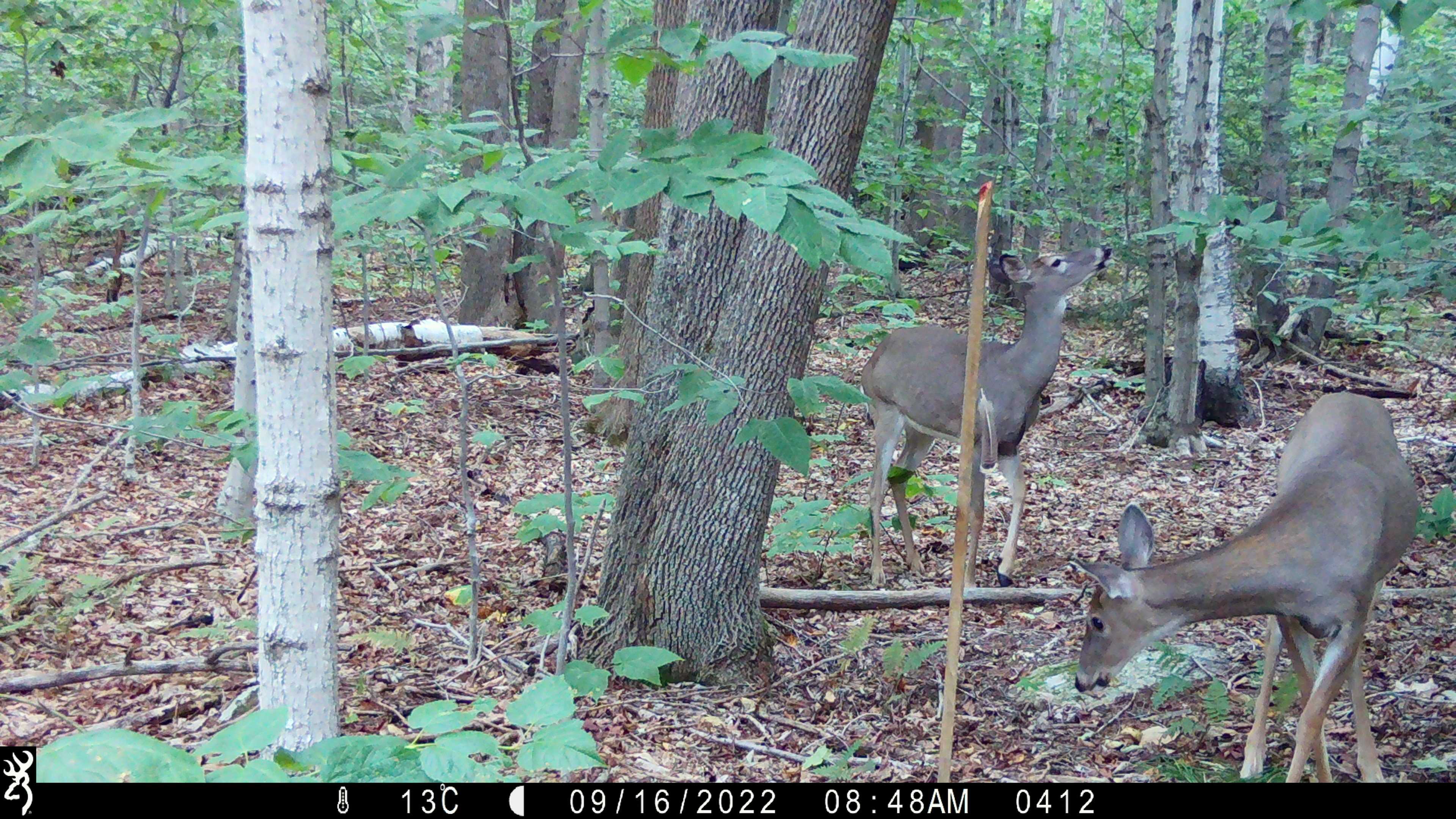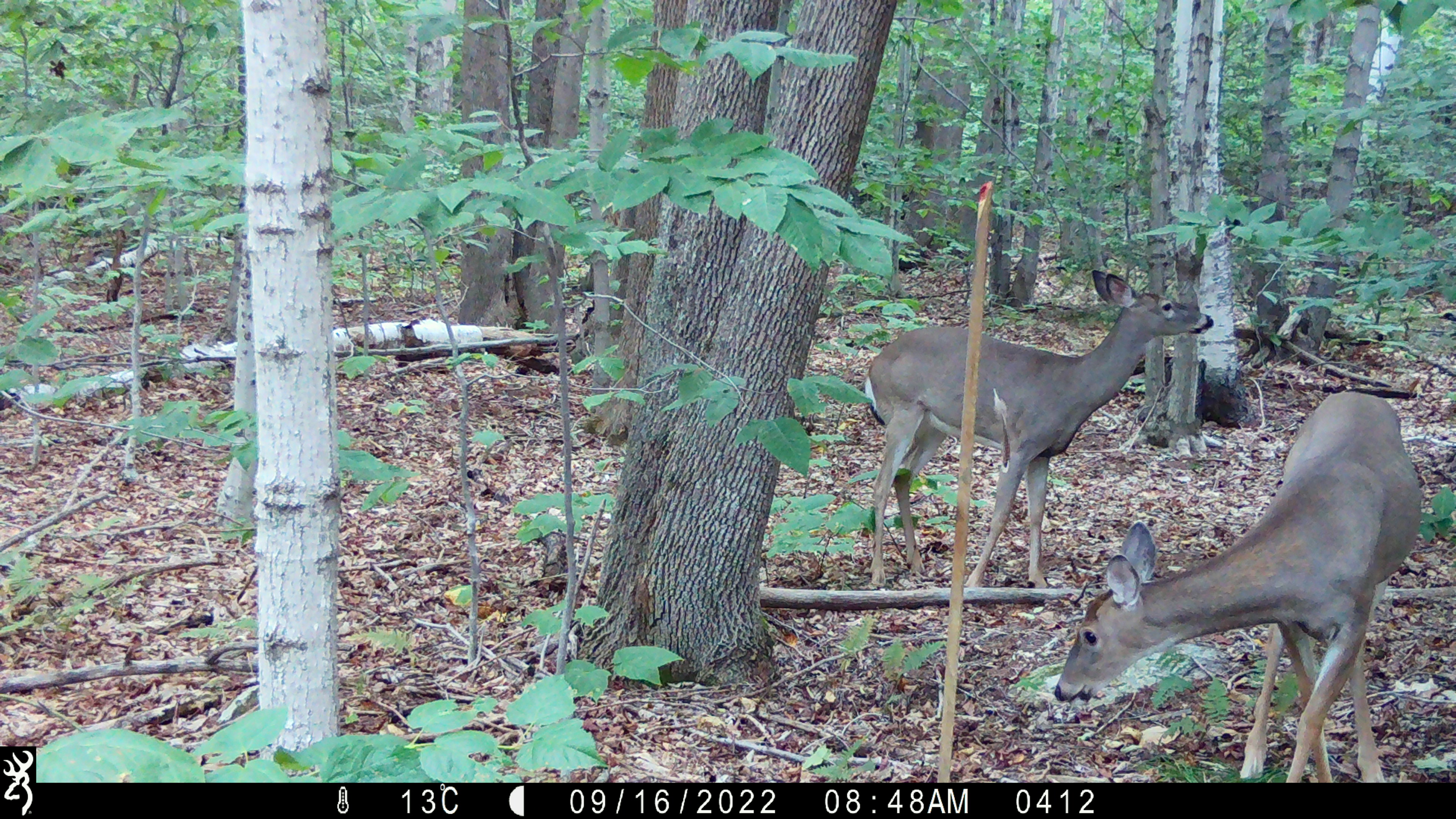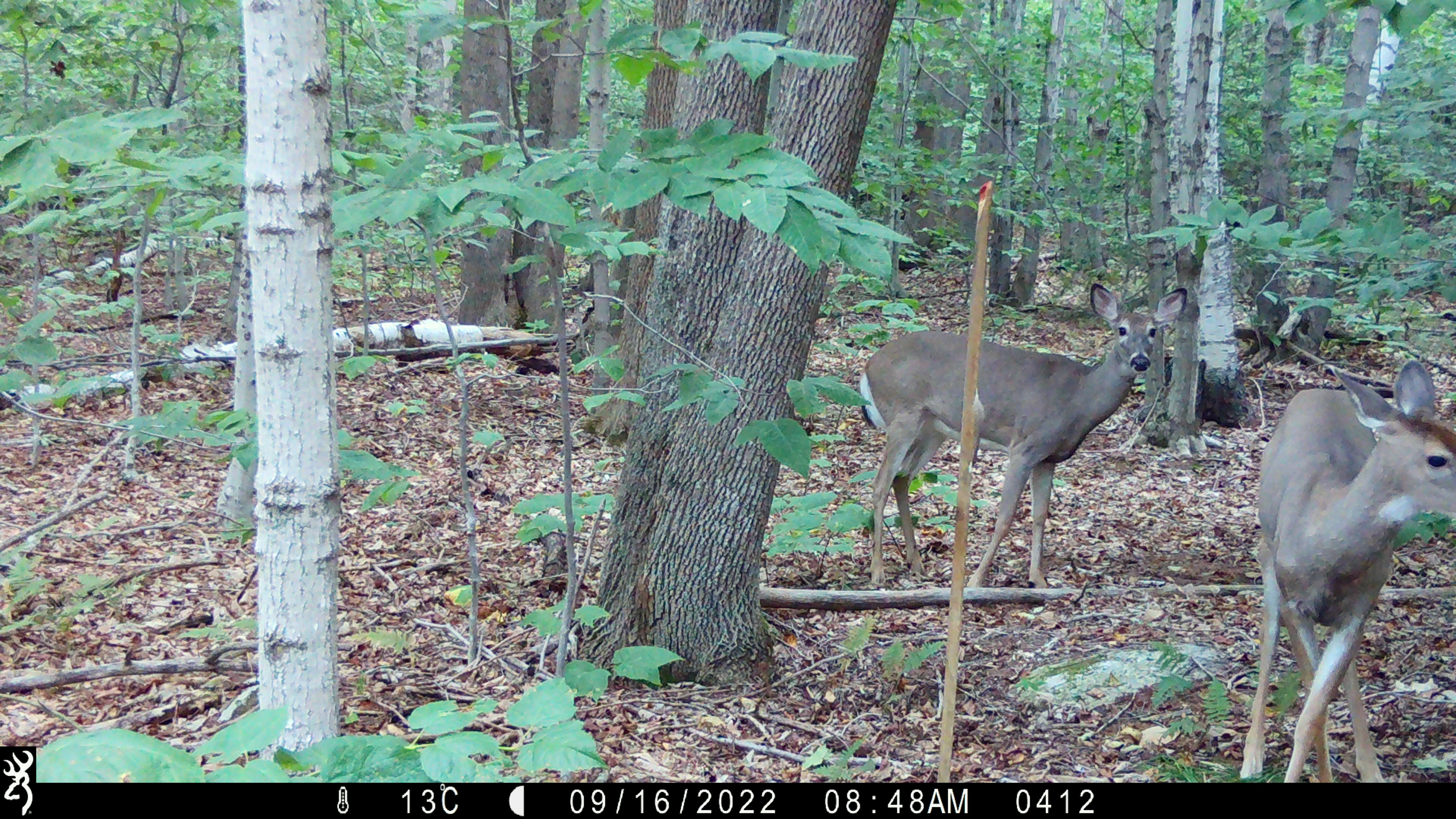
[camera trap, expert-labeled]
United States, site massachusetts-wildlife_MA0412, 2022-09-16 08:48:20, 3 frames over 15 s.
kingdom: Animalia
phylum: Chordata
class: Mammalia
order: Artiodactyla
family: Cervidae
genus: Odocoileus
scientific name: Odocoileus virginianus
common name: white-tailed deer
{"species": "white-tailed deer (Odocoileus virginianus)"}